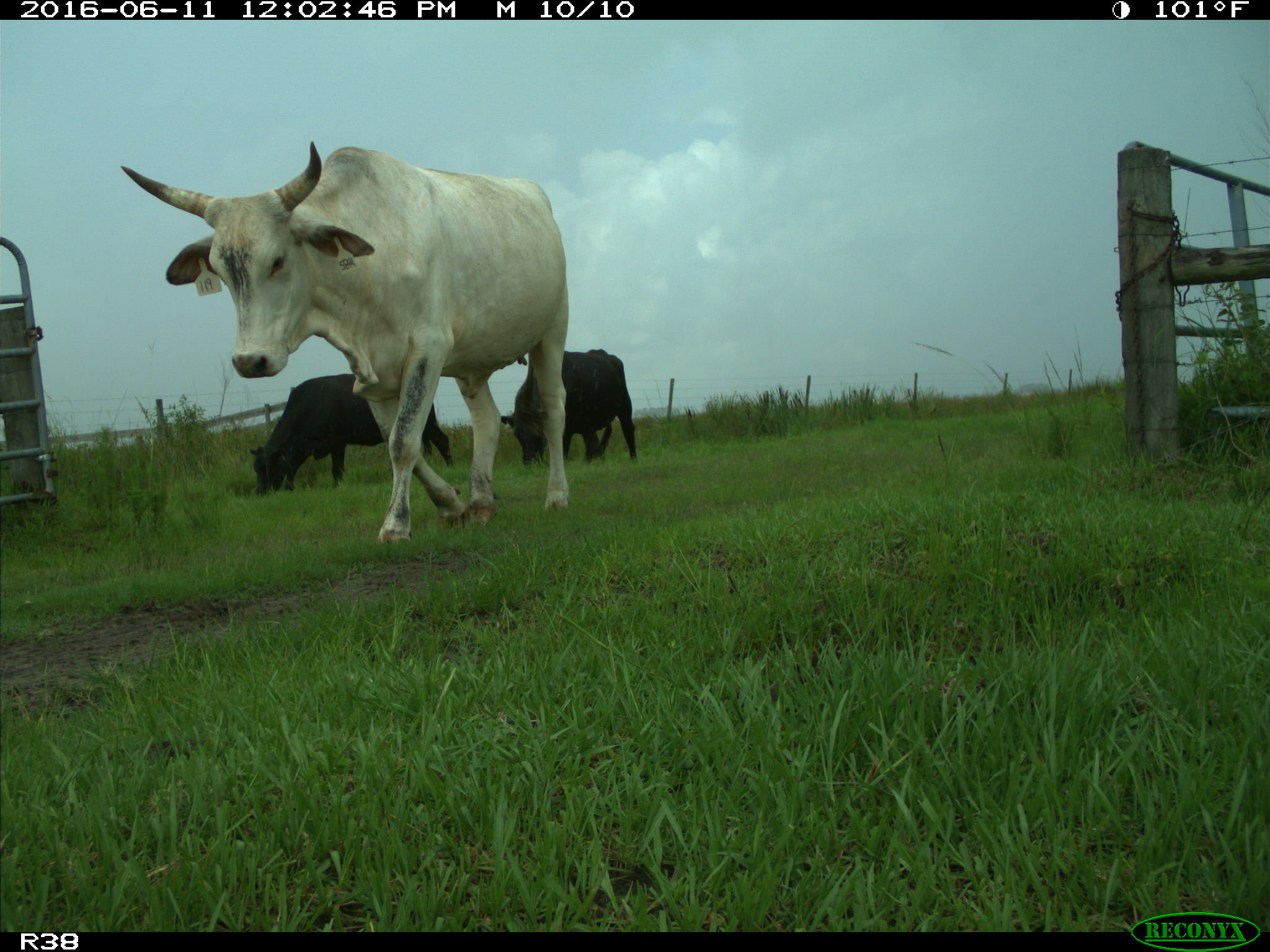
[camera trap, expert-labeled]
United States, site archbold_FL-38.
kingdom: Animalia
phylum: Chordata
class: Mammalia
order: Artiodactyla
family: Bovidae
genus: Bos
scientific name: Bos taurus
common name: domestic cow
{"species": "Bos taurus (domestic cow)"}